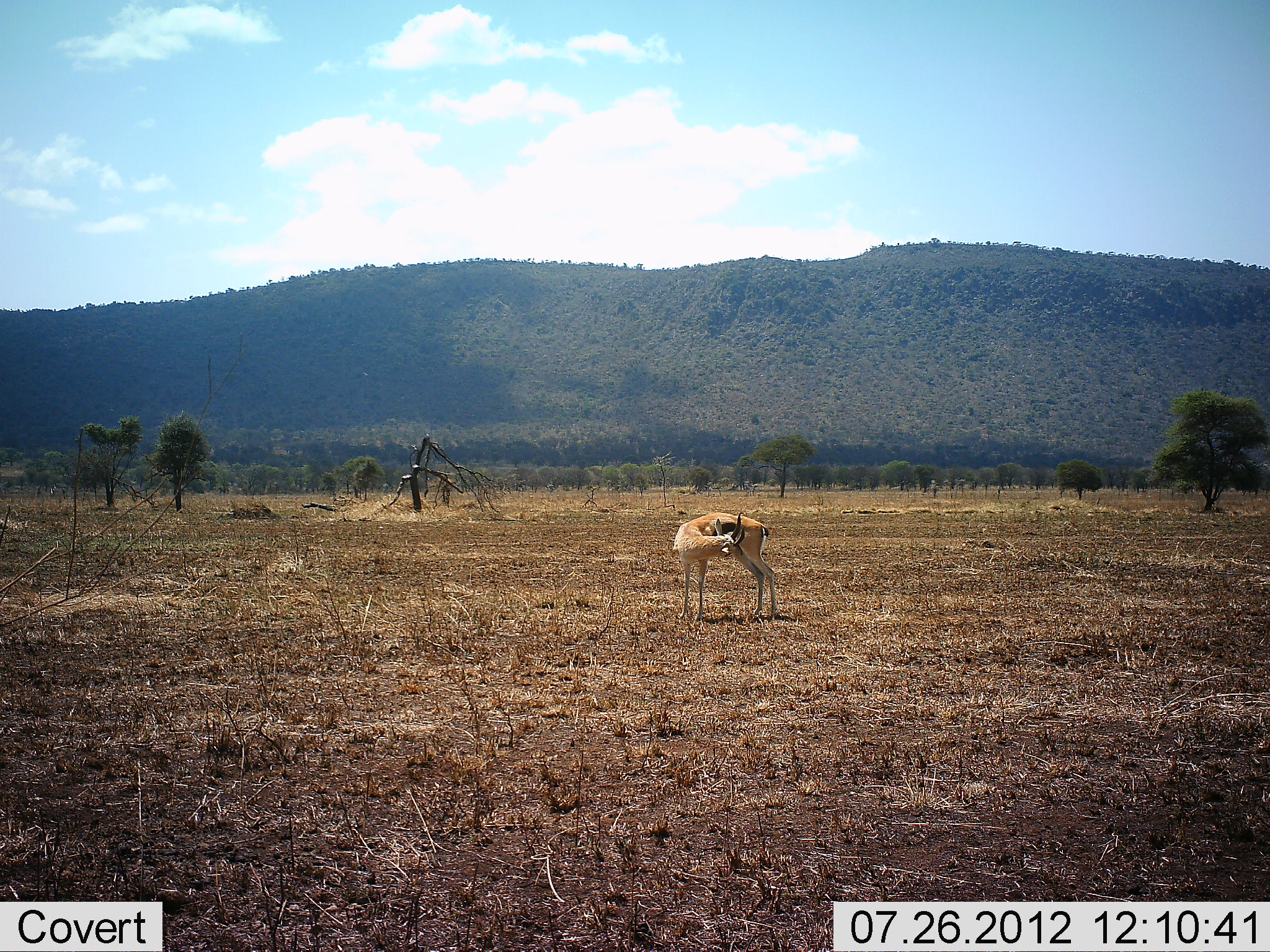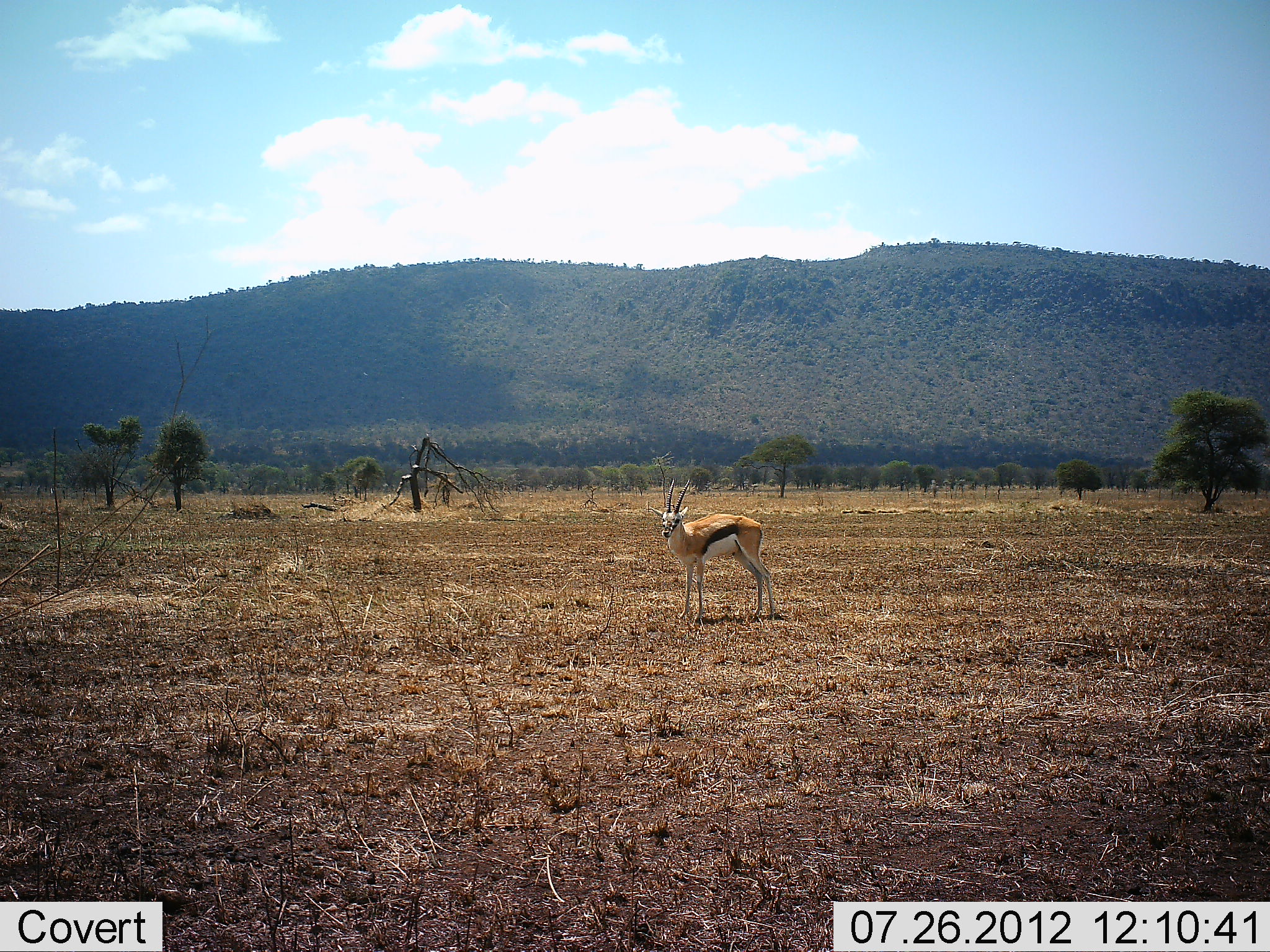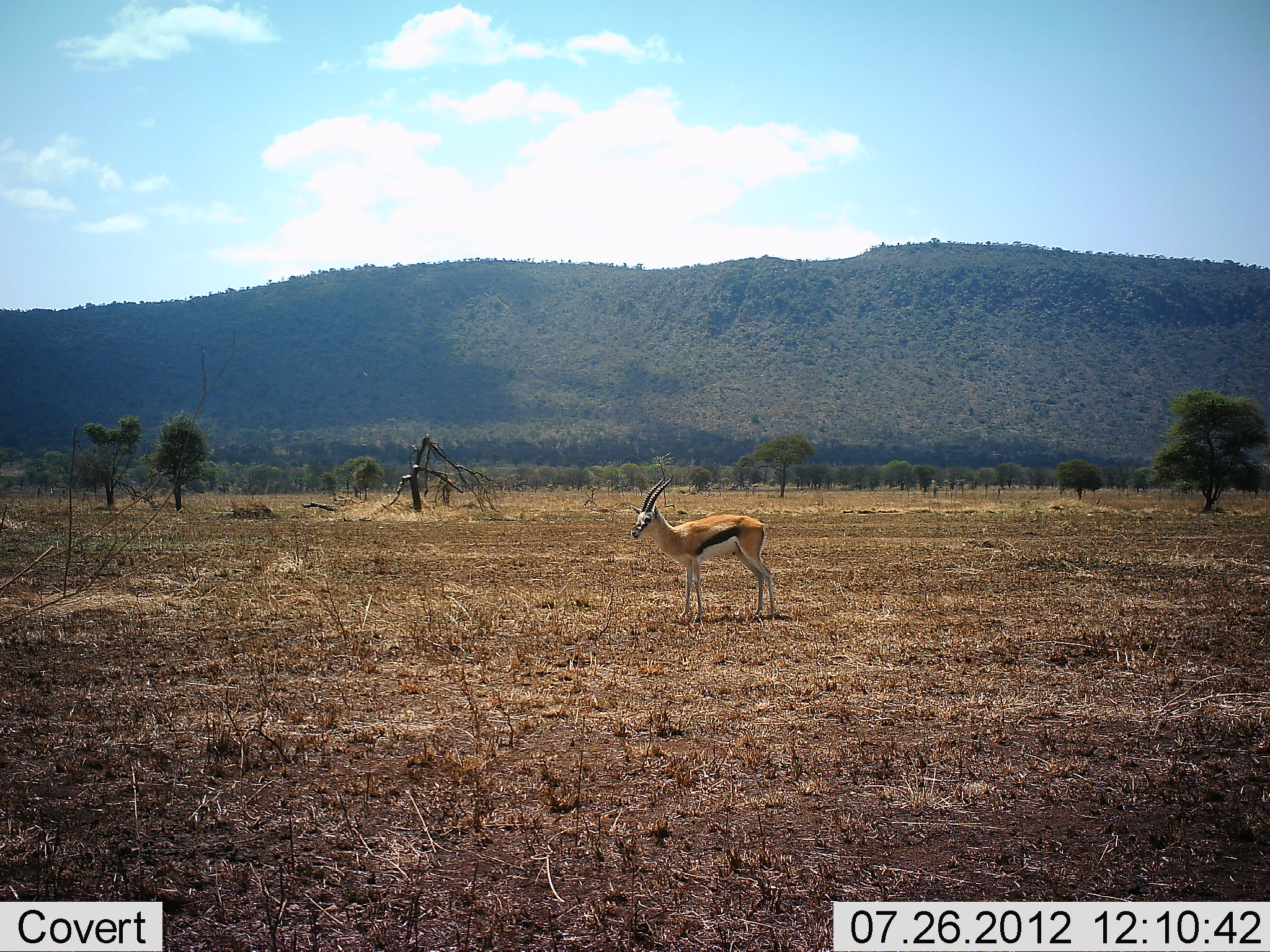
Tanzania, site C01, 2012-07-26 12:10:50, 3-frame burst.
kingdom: Animalia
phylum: Chordata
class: Mammalia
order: Artiodactyla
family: Bovidae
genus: Nanger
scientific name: Nanger granti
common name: grant's gazelle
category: gazellegrants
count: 1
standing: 100%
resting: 10%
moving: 0%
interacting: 0%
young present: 0%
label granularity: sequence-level